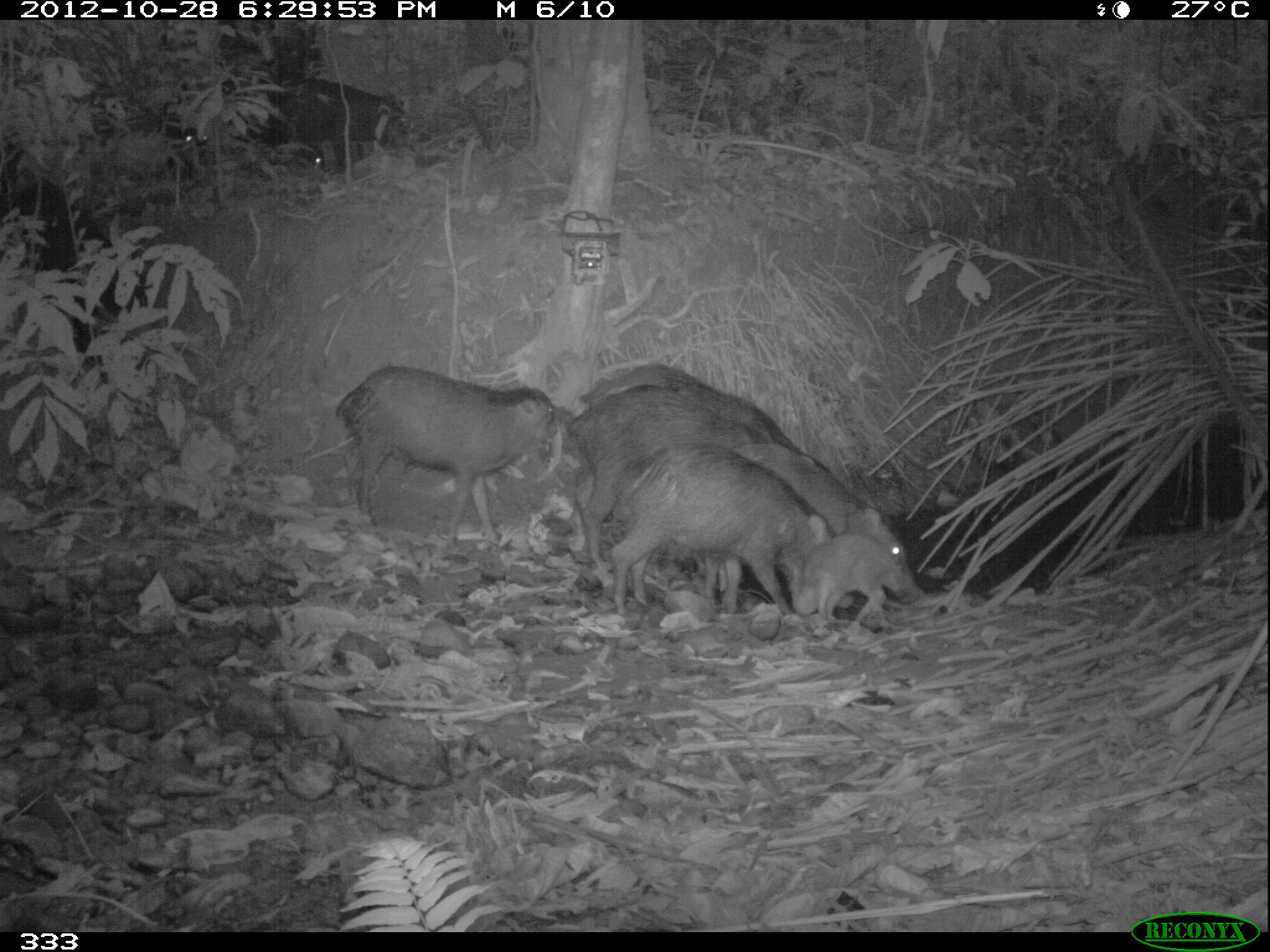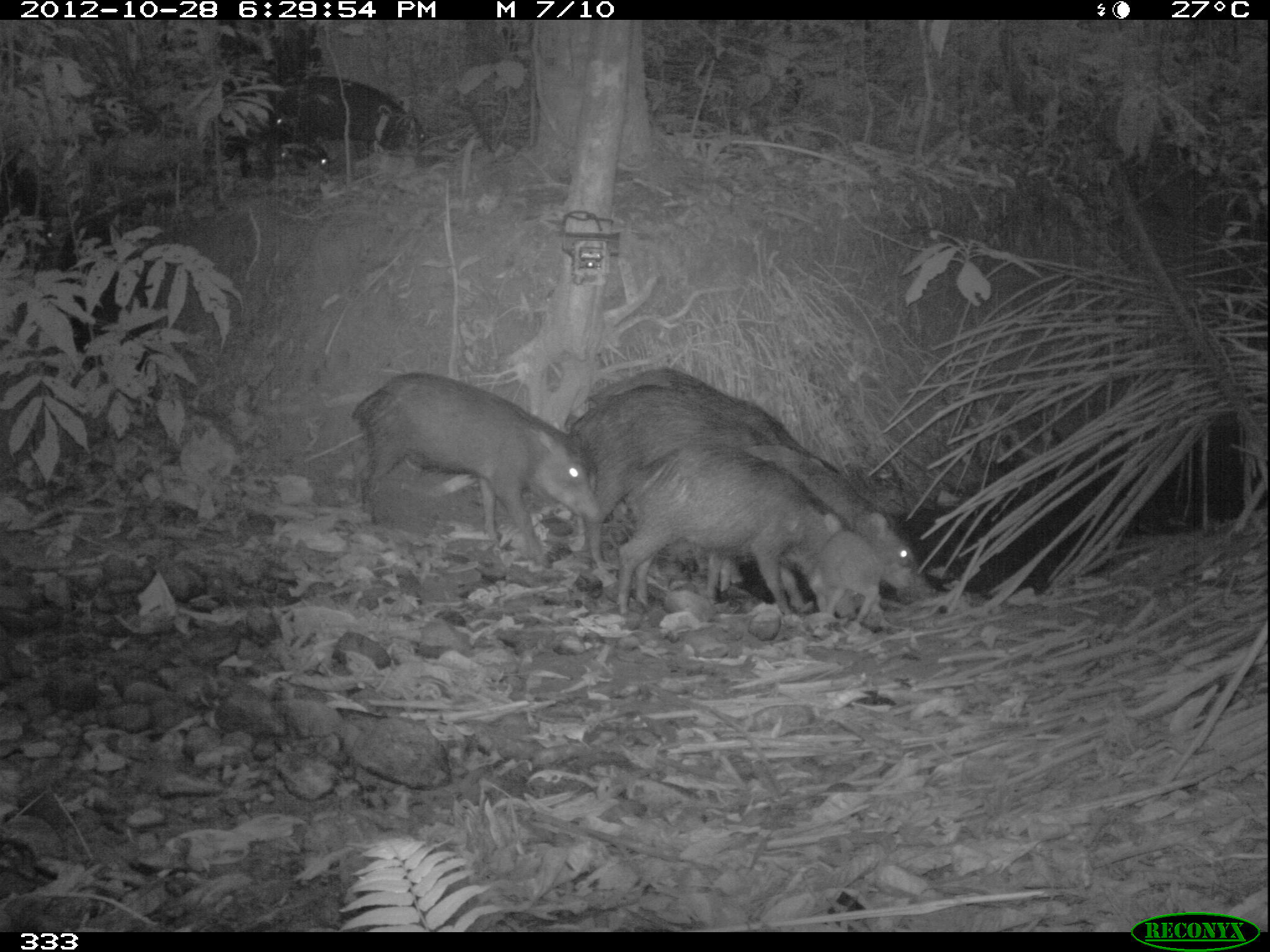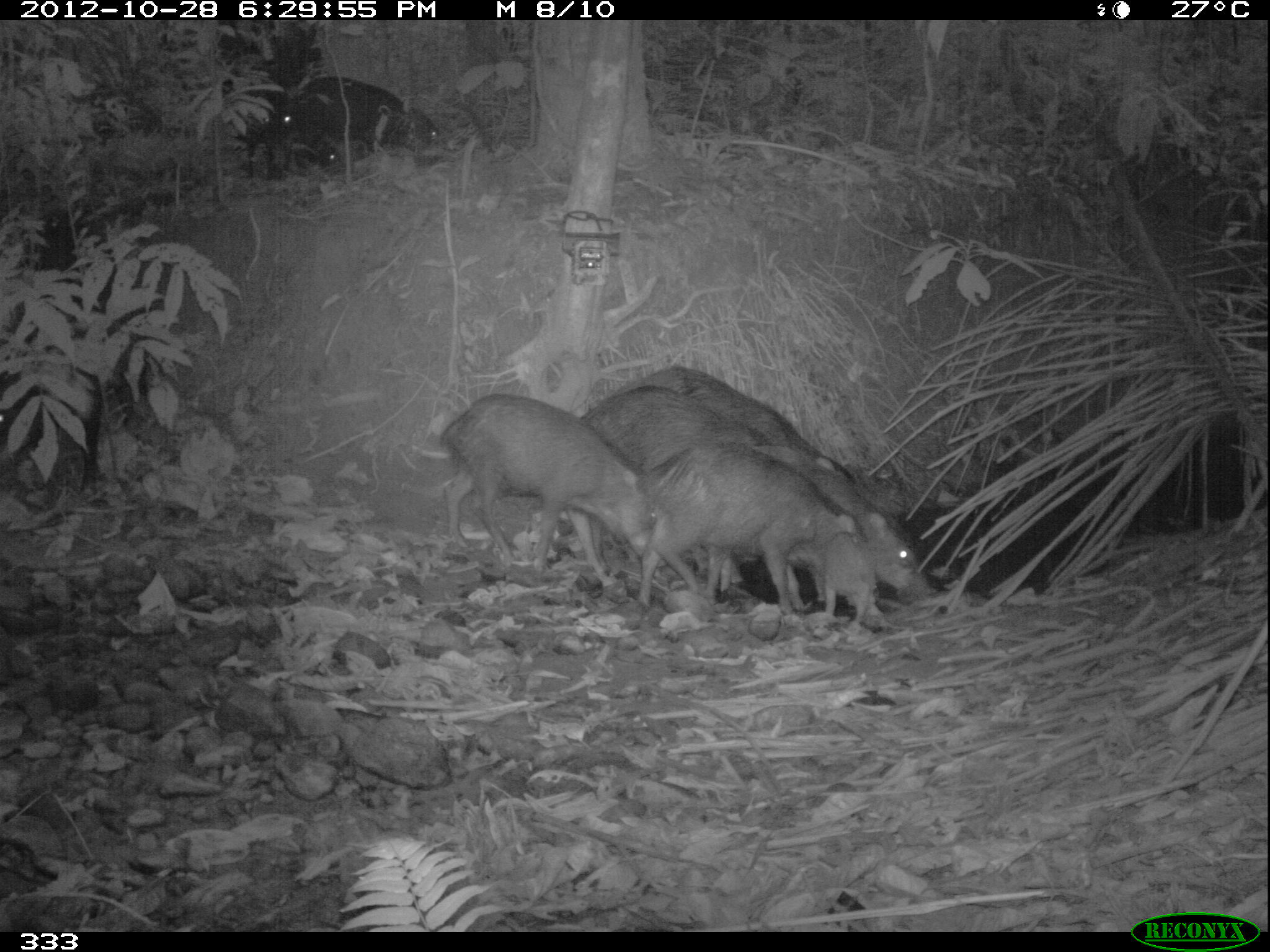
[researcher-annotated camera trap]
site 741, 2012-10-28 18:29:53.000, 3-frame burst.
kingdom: Animalia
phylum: Chordata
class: Mammalia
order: Artiodactyla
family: Tayassuidae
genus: Tayassu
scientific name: Tayassu pecari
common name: white-lipped peccary